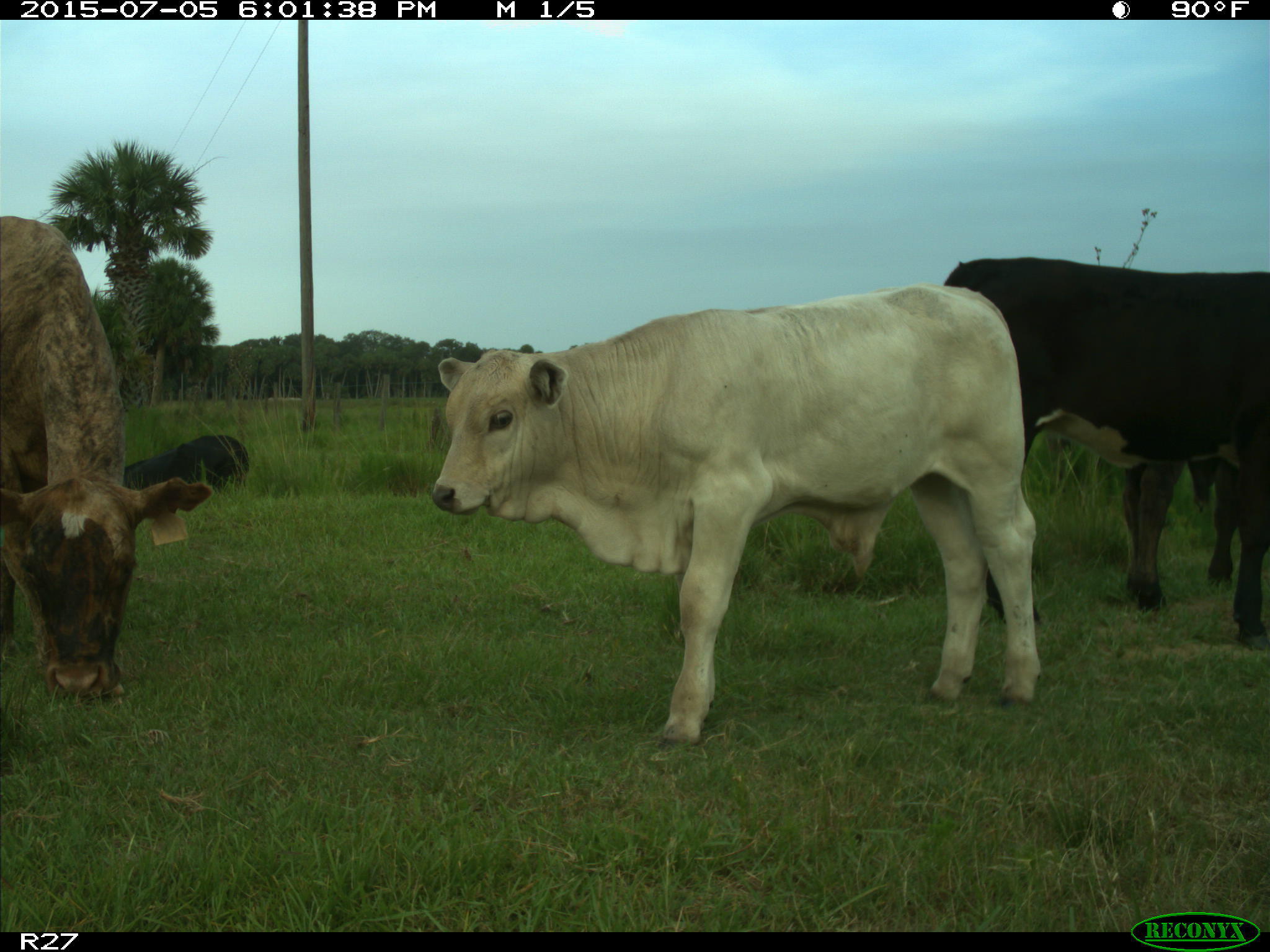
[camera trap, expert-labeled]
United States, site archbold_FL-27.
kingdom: Animalia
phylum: Chordata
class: Mammalia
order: Artiodactyla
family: Bovidae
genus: Bos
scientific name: Bos taurus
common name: domestic cow